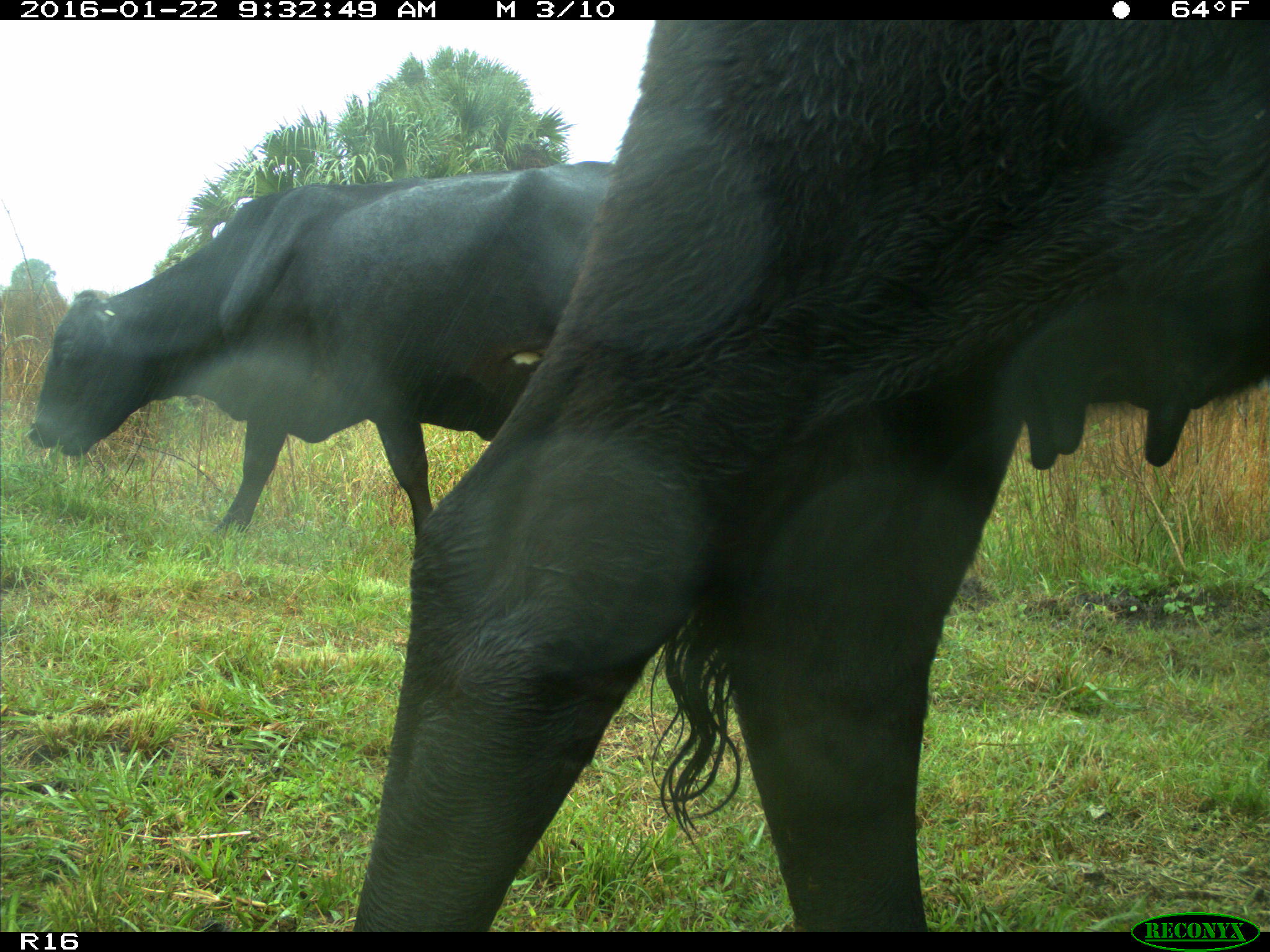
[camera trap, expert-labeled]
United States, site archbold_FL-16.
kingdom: Animalia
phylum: Chordata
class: Mammalia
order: Artiodactyla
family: Bovidae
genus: Bos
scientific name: Bos taurus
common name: domestic cow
Bos taurus (domestic cow).